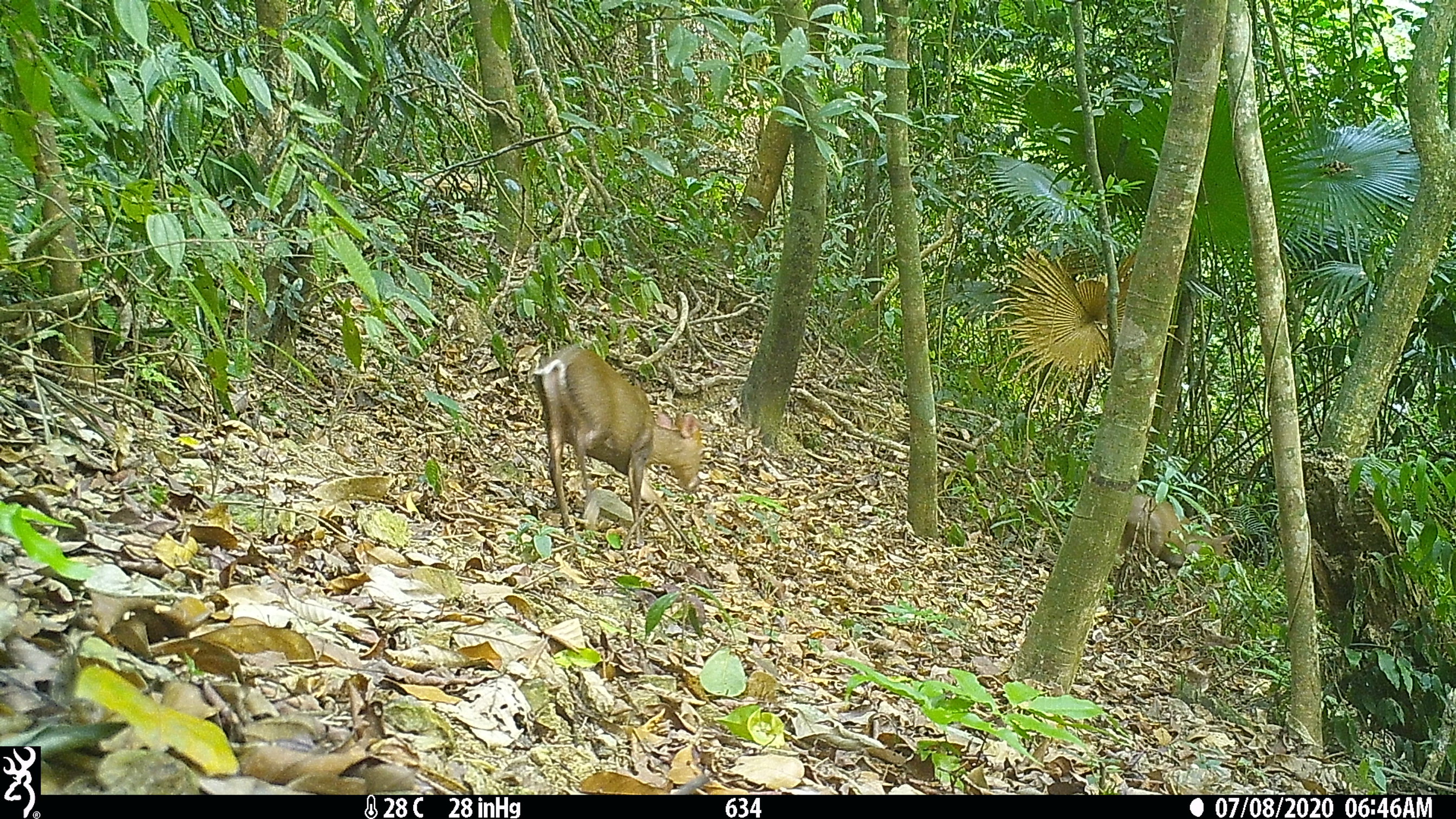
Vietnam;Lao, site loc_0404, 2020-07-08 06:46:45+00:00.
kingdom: Animalia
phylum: Chordata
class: Mammalia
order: Artiodactyla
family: Cervidae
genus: Muntiacus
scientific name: Muntiacus rooseveltorum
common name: roosevelt's muntjac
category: roosevelts muntjac group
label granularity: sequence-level